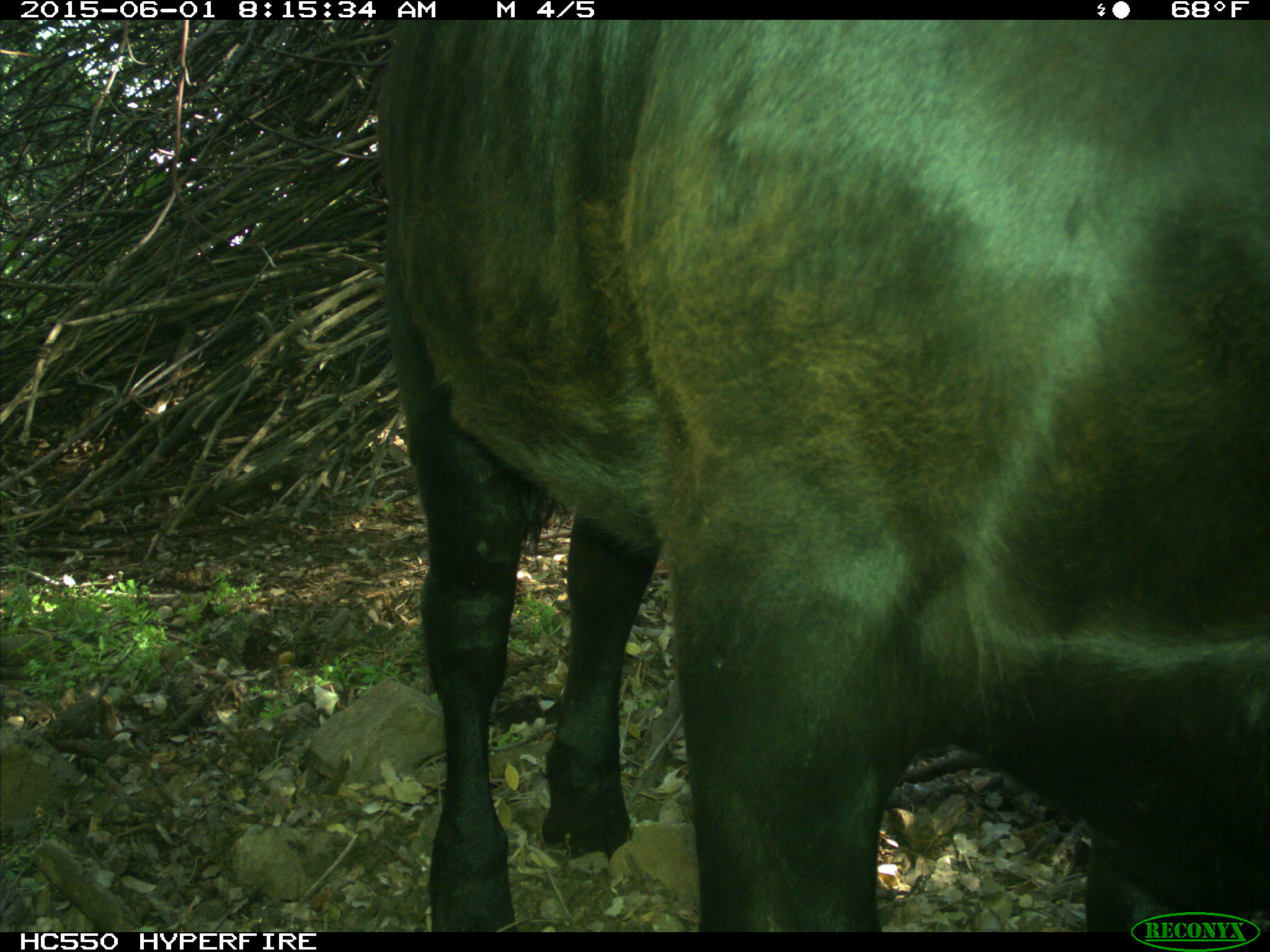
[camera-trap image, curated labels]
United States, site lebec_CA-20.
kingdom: Animalia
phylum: Chordata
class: Mammalia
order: Artiodactyla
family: Bovidae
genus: Bos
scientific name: Bos taurus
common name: domestic cow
Bos taurus (domestic cow).